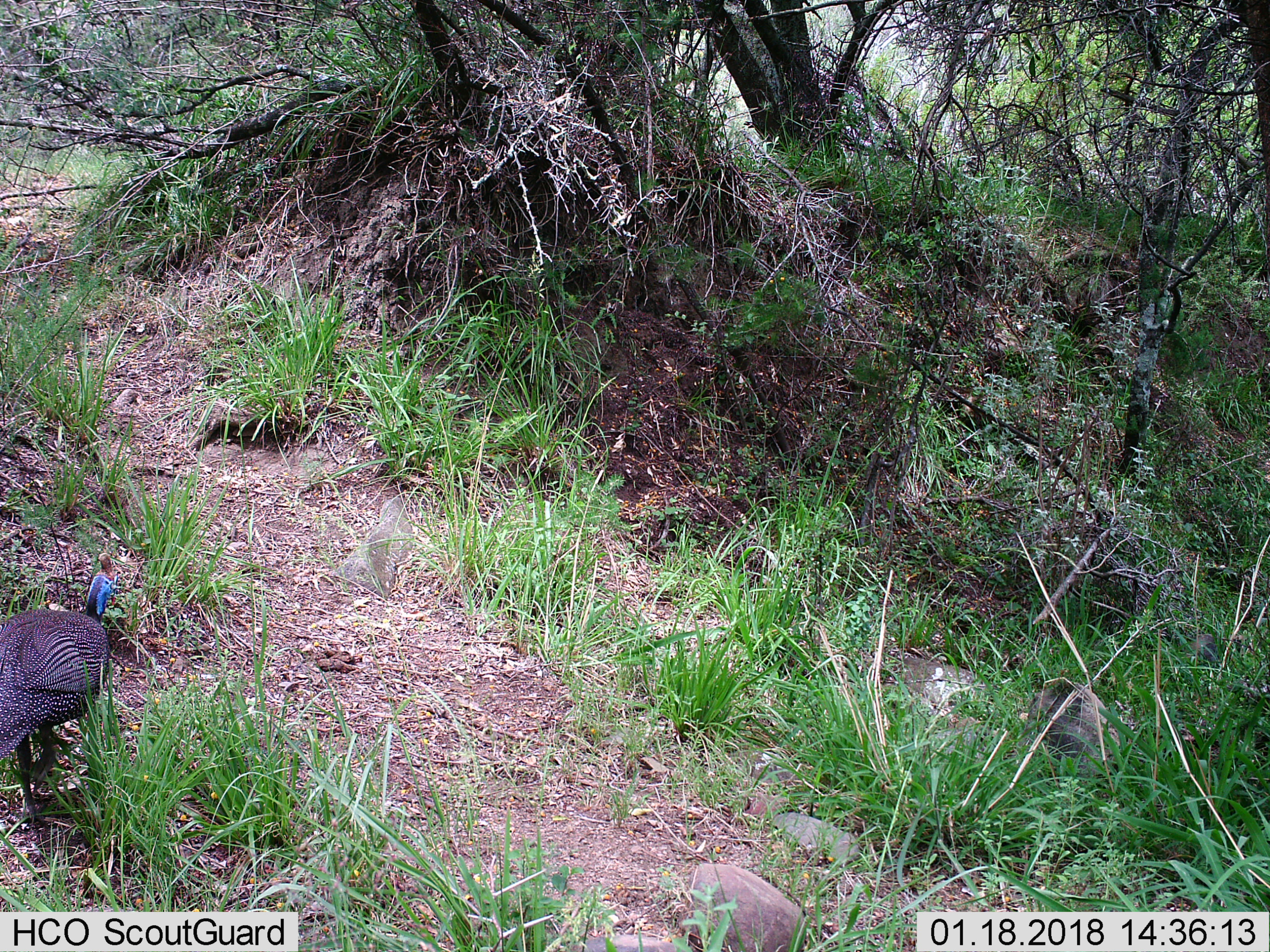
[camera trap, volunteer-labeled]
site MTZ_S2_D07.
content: unidentified animal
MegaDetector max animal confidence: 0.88